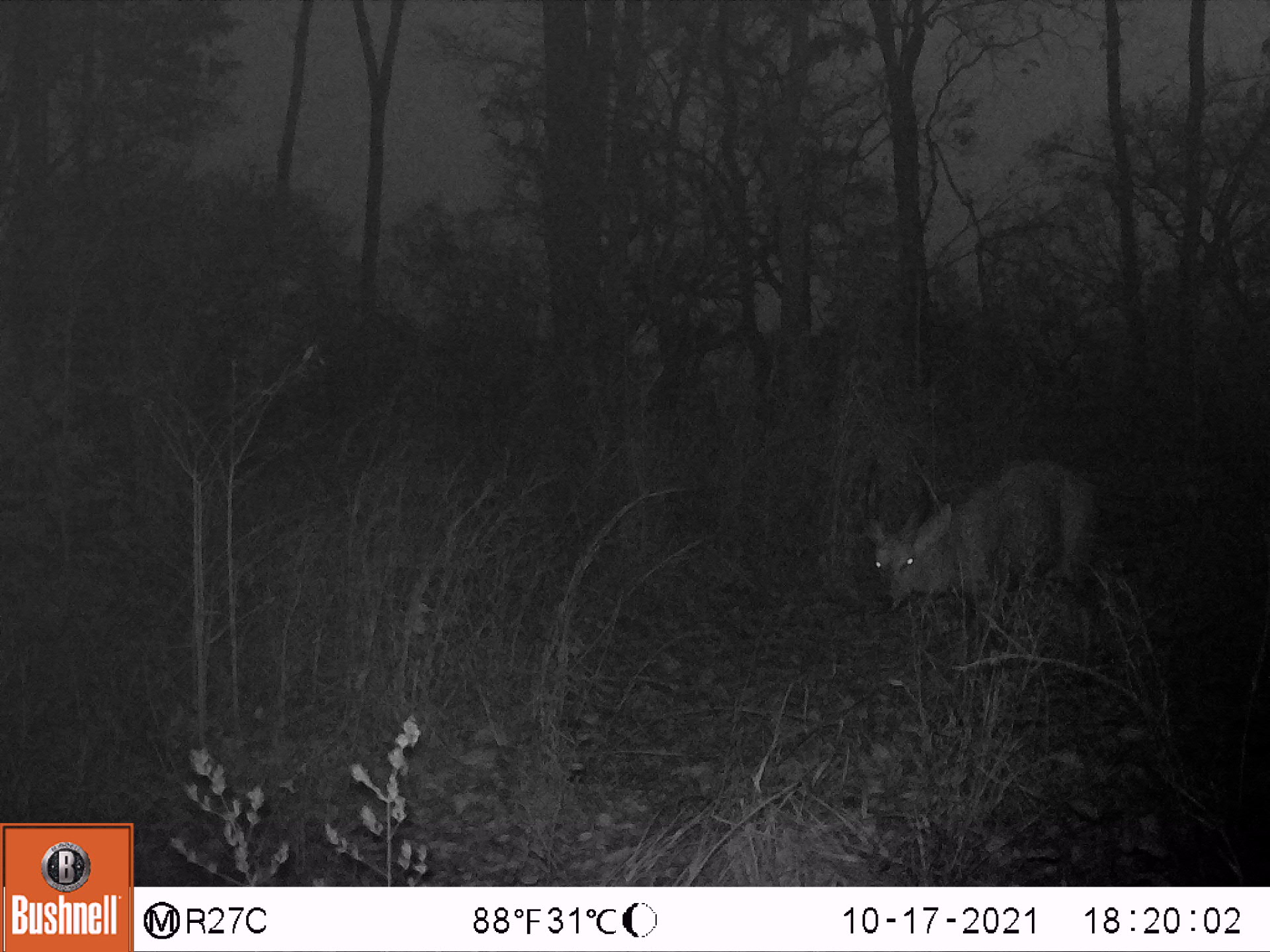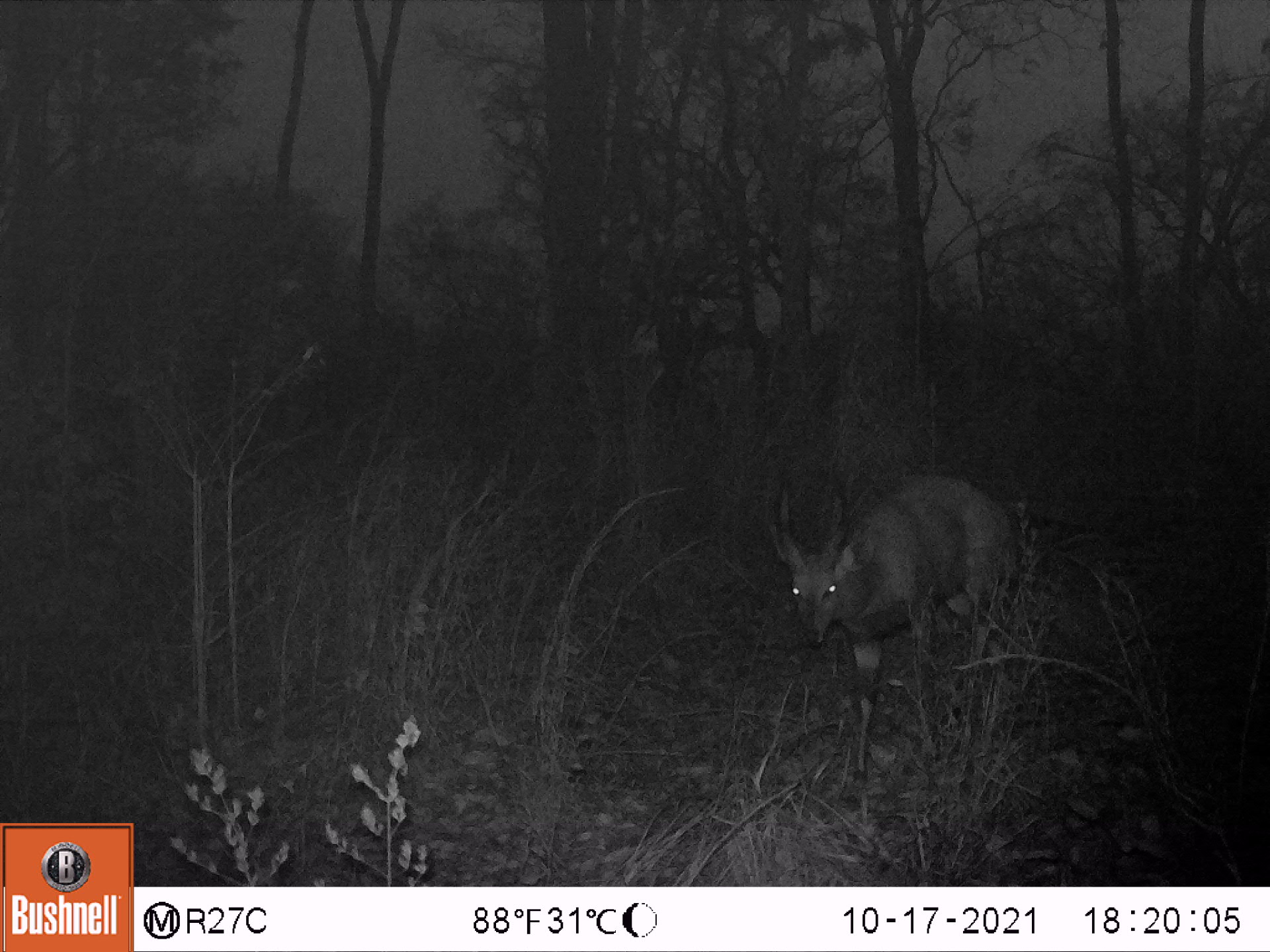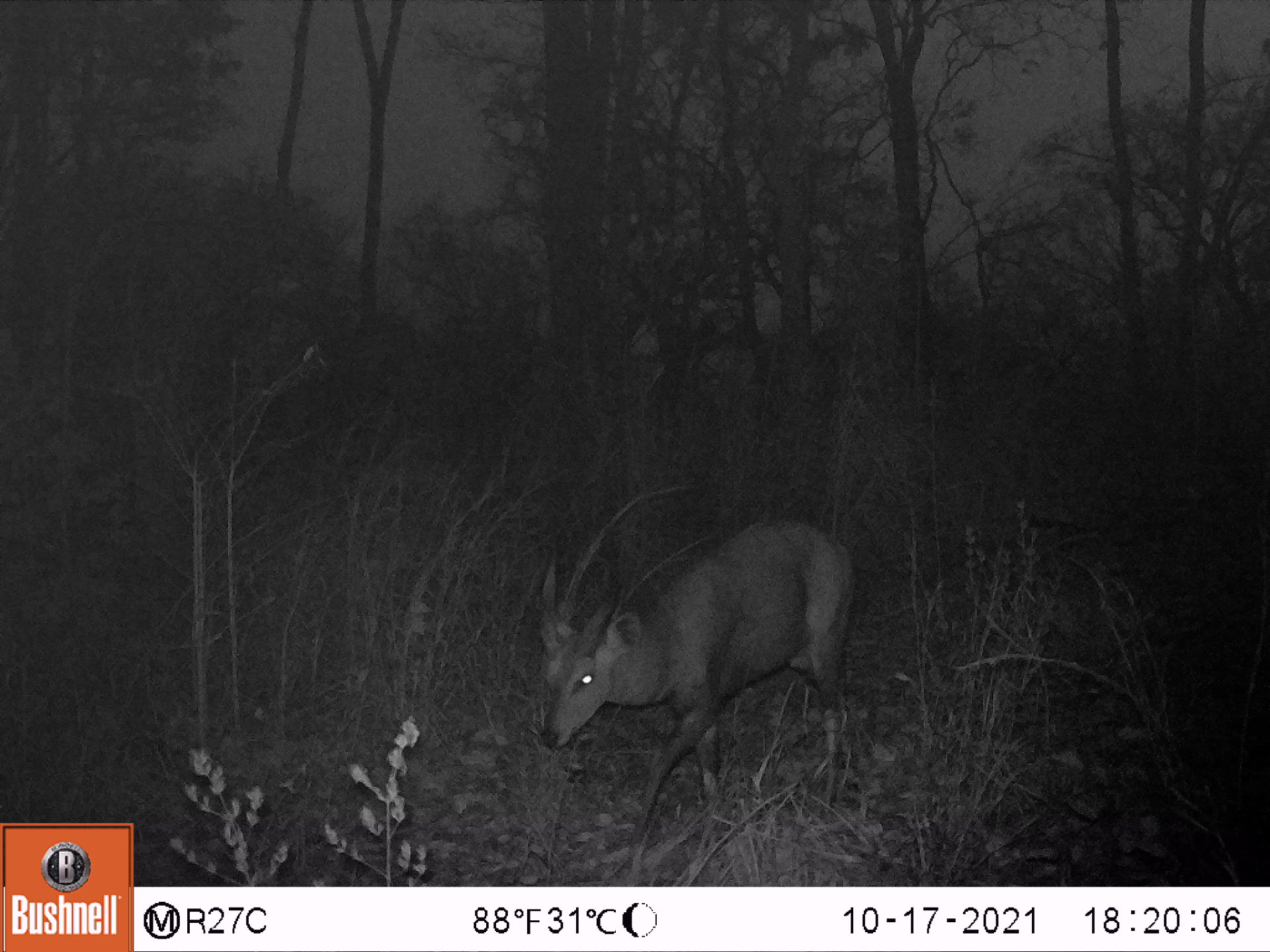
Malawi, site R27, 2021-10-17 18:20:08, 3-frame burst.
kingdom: Animalia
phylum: Chordata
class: Mammalia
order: Artiodactyla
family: Bovidae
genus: Tragelaphus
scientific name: Tragelaphus sylvaticus sylvaticus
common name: cape bushbuck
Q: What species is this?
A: Cape bushbuck (Tragelaphus sylvaticus sylvaticus).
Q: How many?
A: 1.